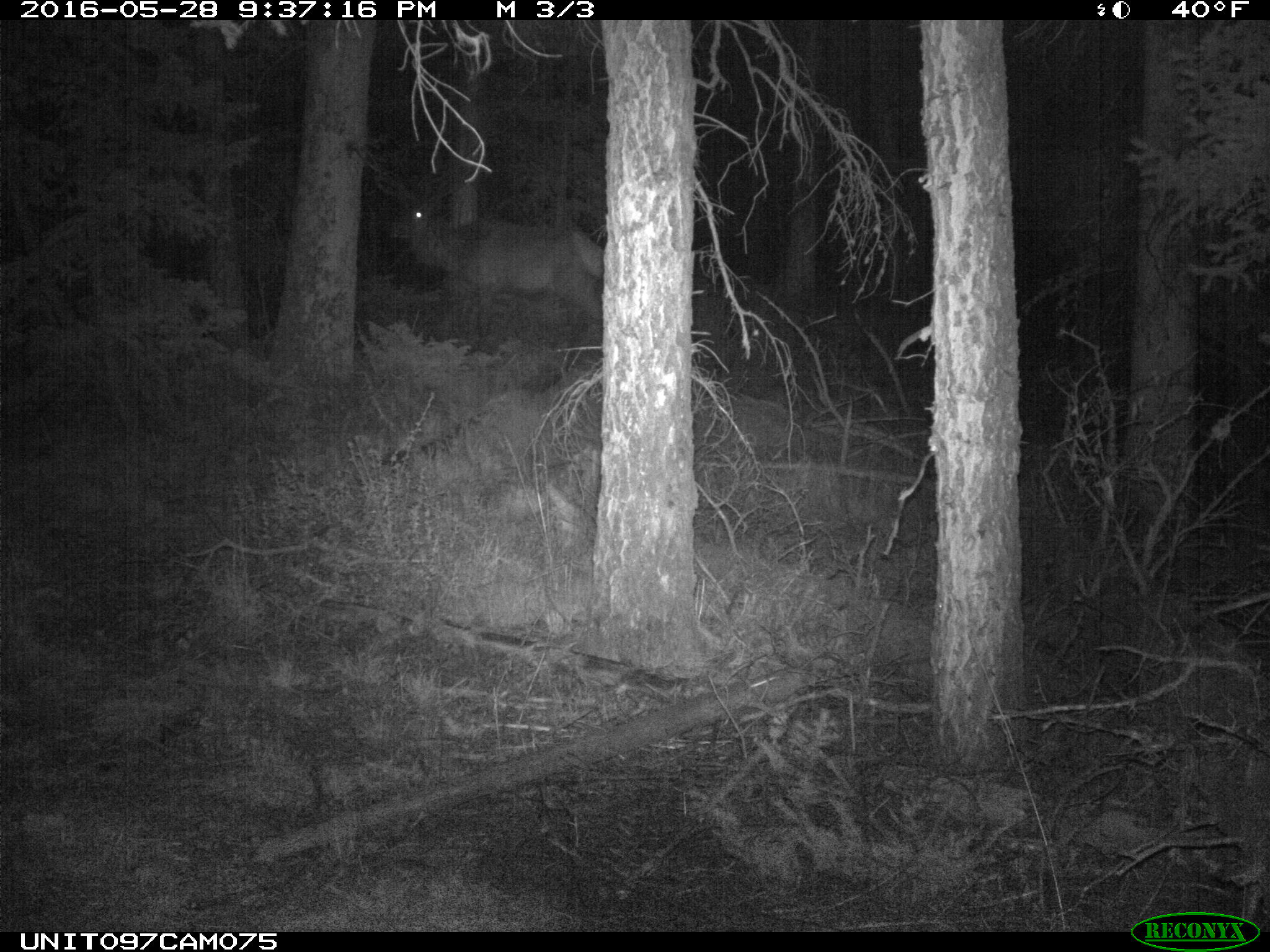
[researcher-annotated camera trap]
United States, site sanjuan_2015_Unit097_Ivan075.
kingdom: Animalia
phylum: Chordata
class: Mammalia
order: Artiodactyla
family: Cervidae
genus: Cervus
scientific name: Cervus elaphus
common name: red deer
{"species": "Cervus elaphus (red deer)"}